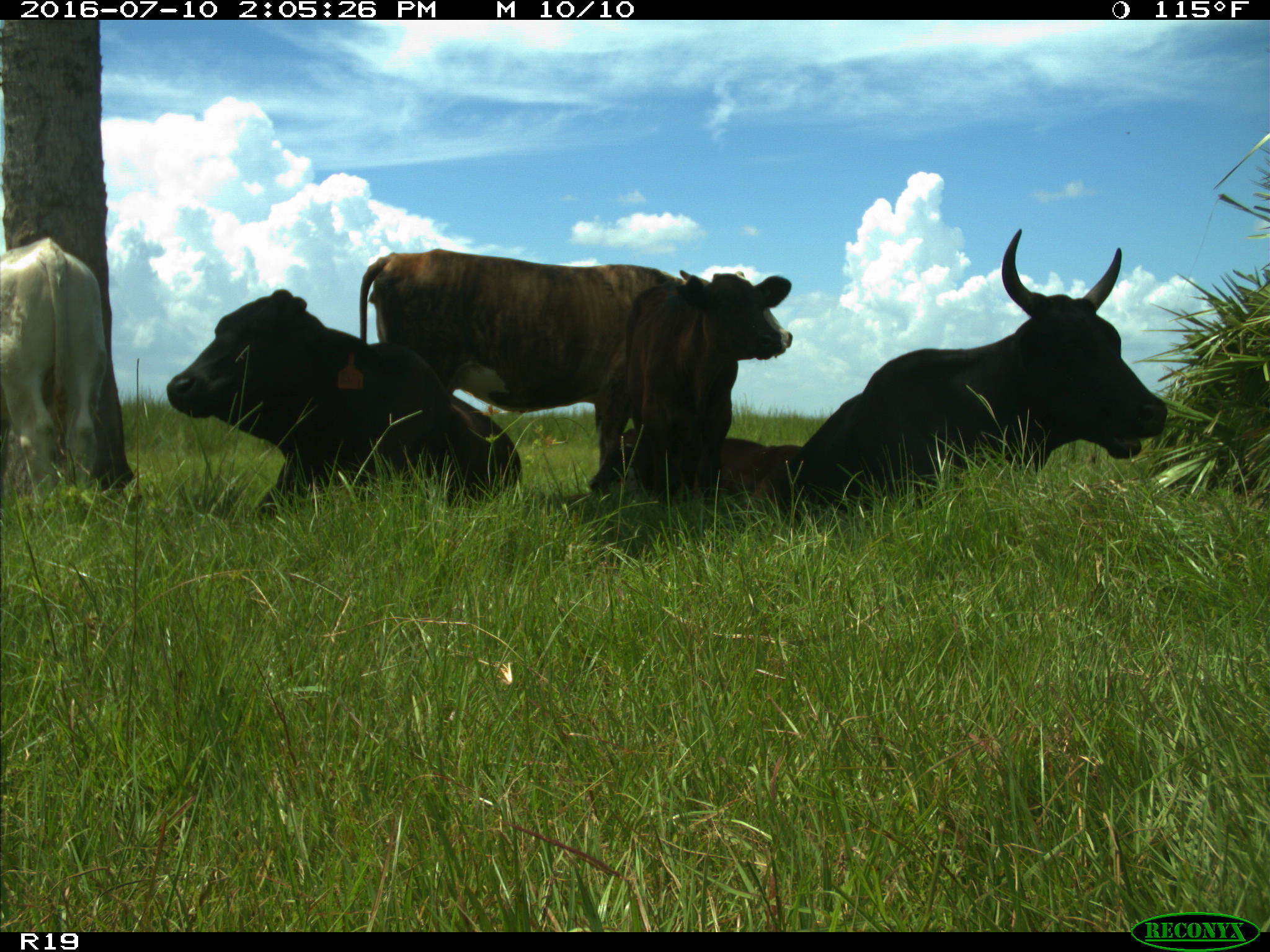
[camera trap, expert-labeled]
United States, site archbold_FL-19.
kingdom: Animalia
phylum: Chordata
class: Mammalia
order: Artiodactyla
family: Bovidae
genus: Bos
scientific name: Bos taurus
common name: domestic cow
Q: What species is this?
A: Bos taurus (domestic cow).